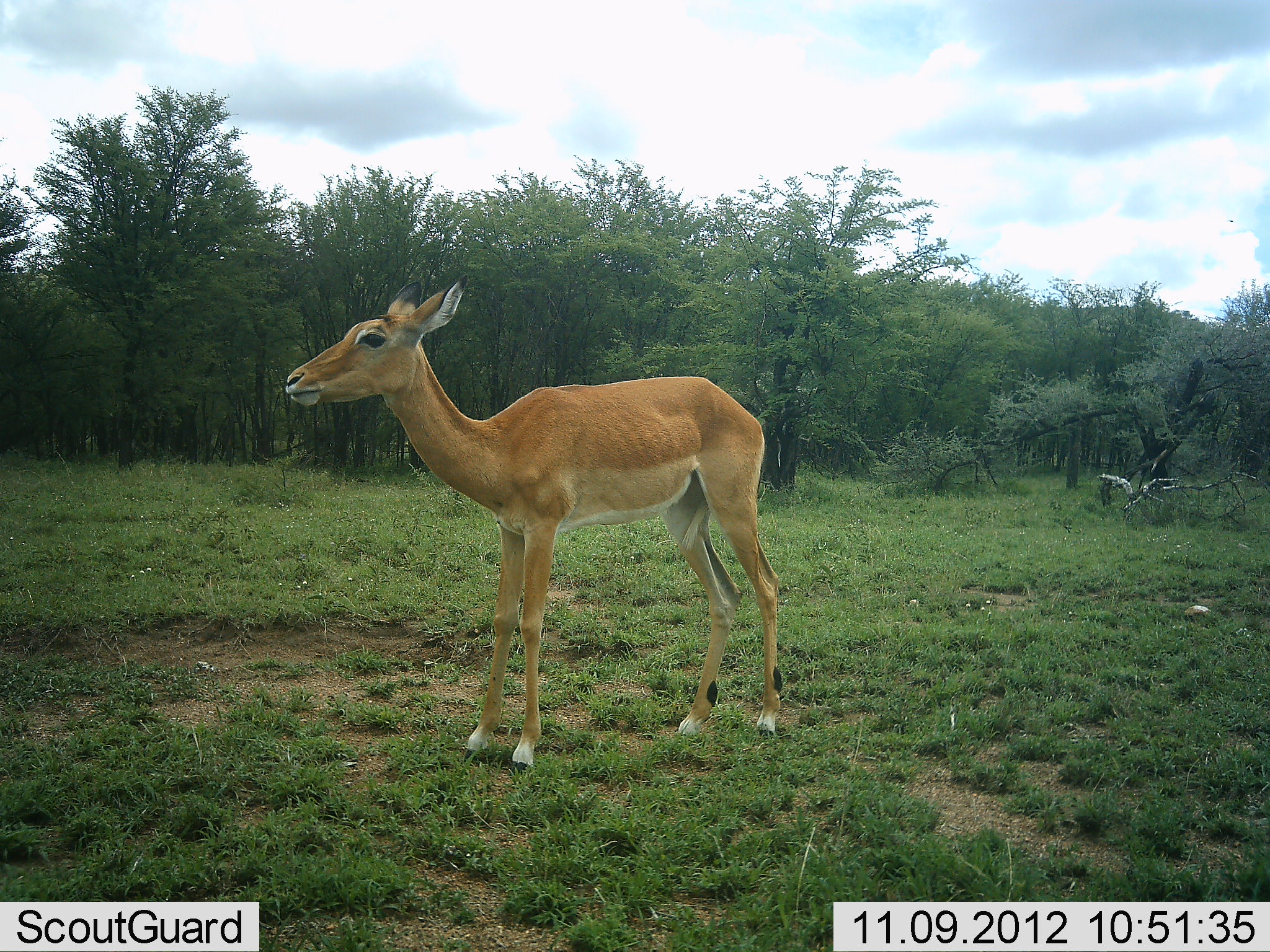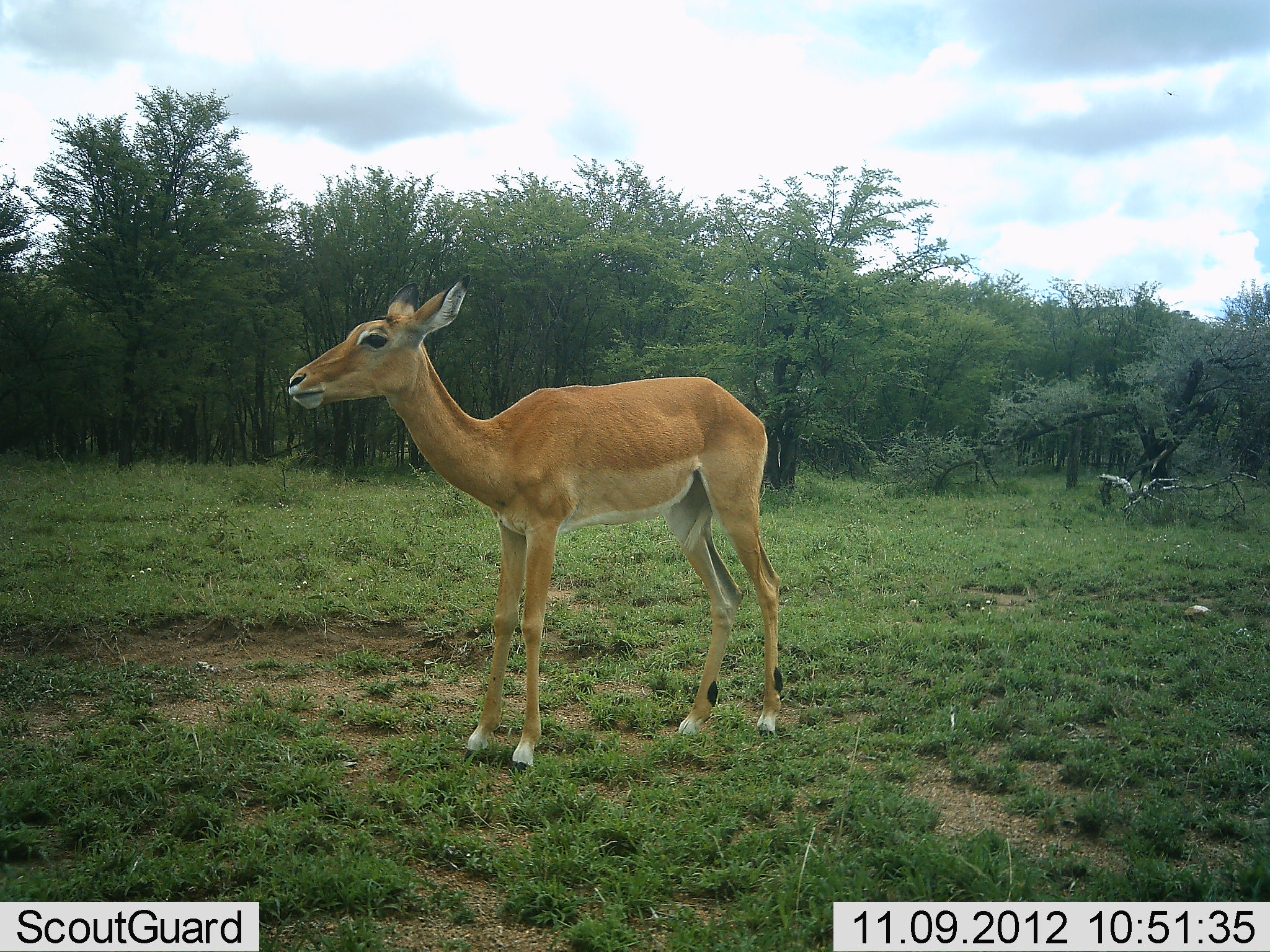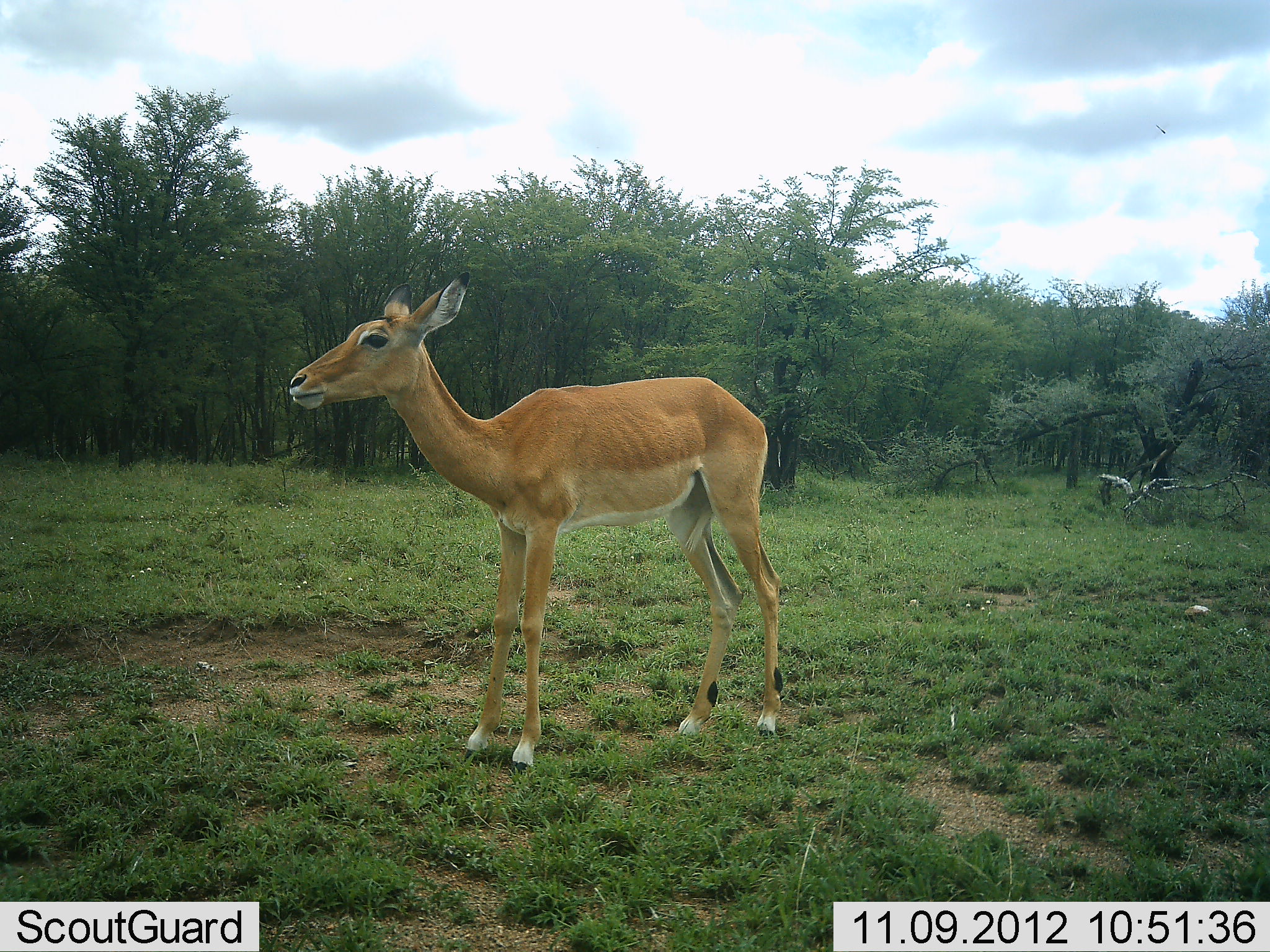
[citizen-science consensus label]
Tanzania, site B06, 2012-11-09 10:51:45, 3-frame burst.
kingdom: Animalia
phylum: Chordata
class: Mammalia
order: Artiodactyla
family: Bovidae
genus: Aepyceros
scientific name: Aepyceros melampus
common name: impala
Impala (Aepyceros melampus), count 1. Behavior (volunteer vote fractions): standing 100%, resting 0%, moving 0%, interacting 0%. Young present (vote fraction): 10%. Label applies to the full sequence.